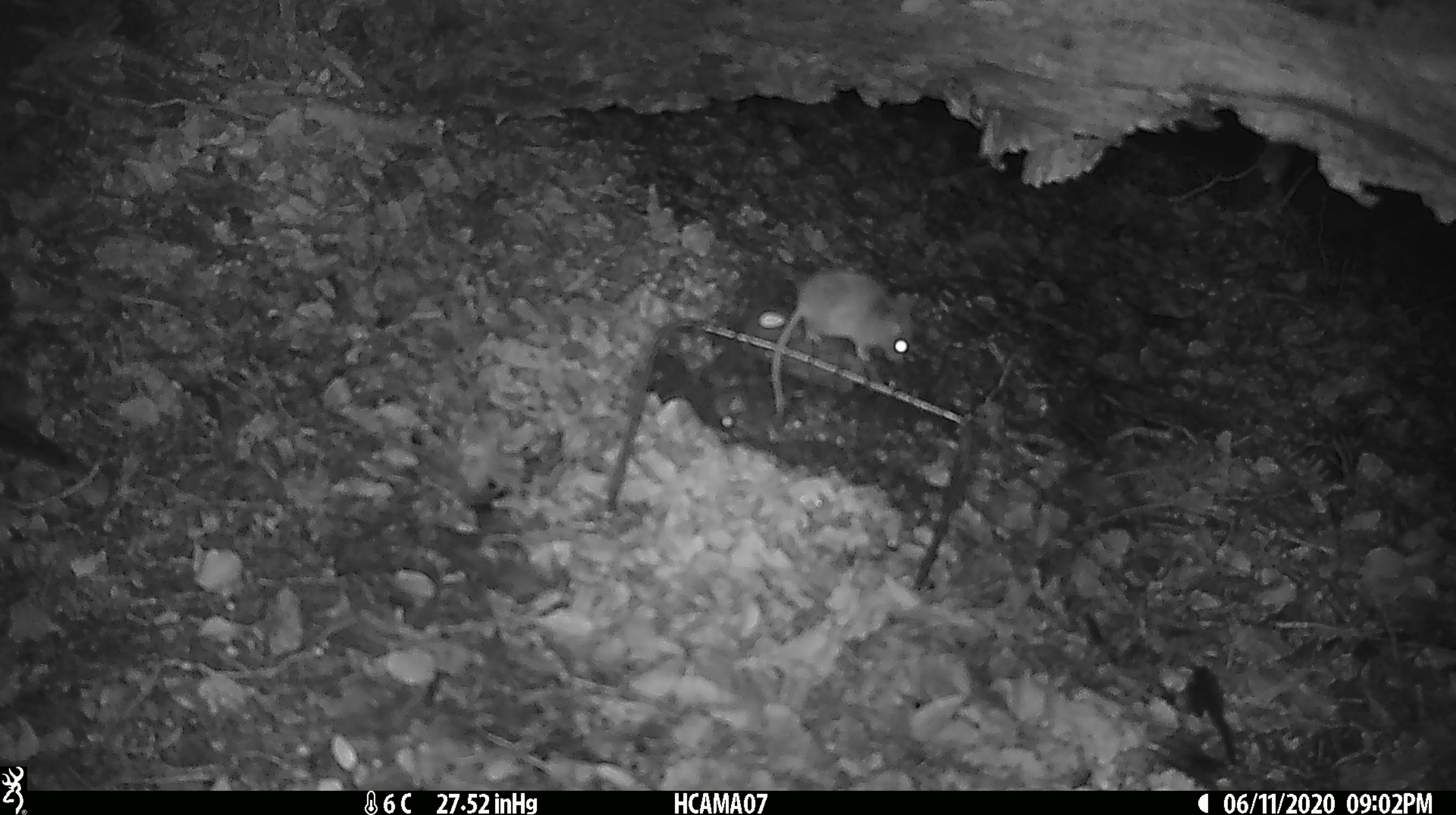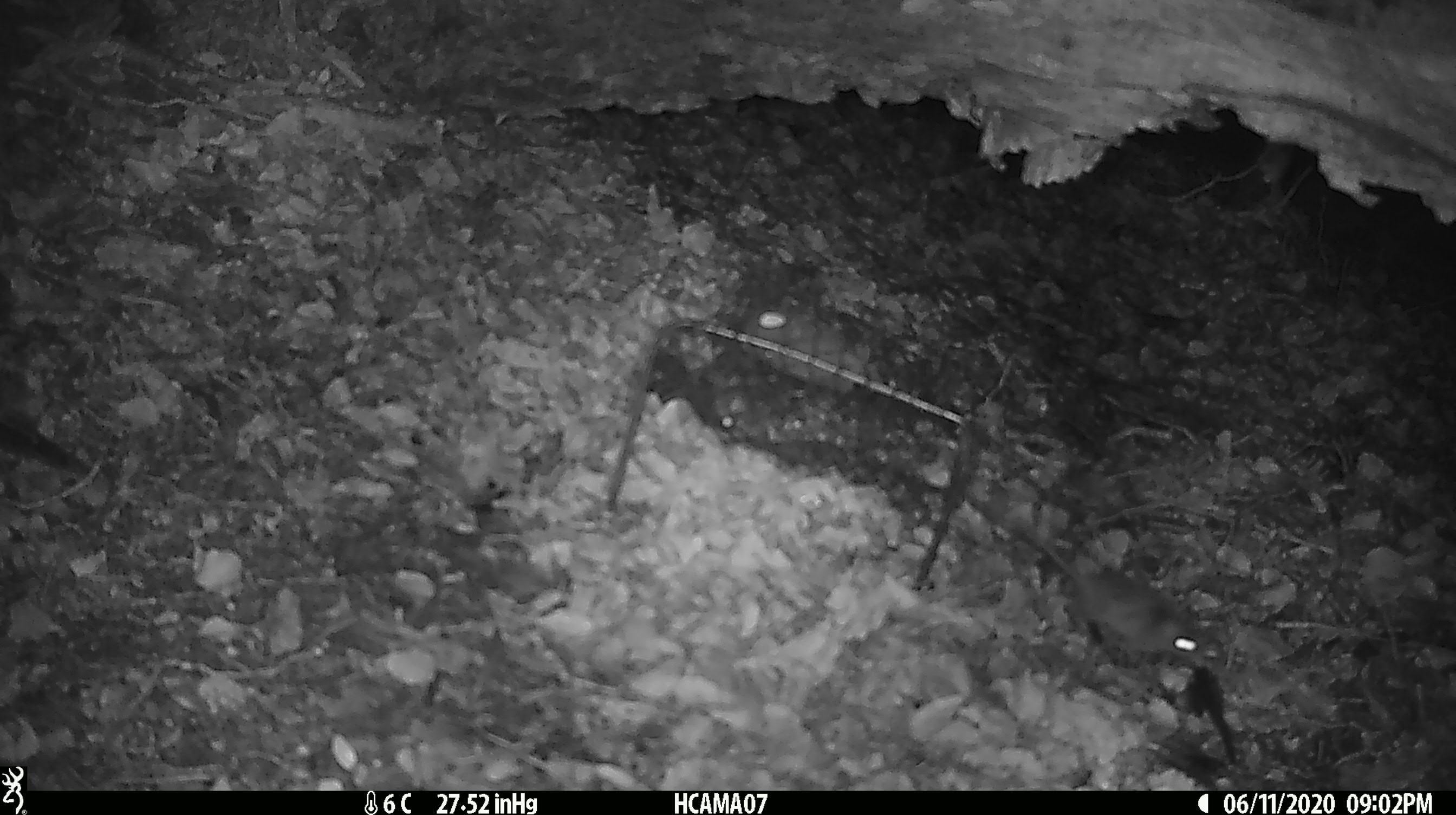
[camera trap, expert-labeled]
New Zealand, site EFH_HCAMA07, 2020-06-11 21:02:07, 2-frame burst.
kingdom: Animalia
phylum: Chordata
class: Mammalia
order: Rodentia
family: Muridae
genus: Mus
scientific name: Mus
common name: mouse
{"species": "mouse (Mus)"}